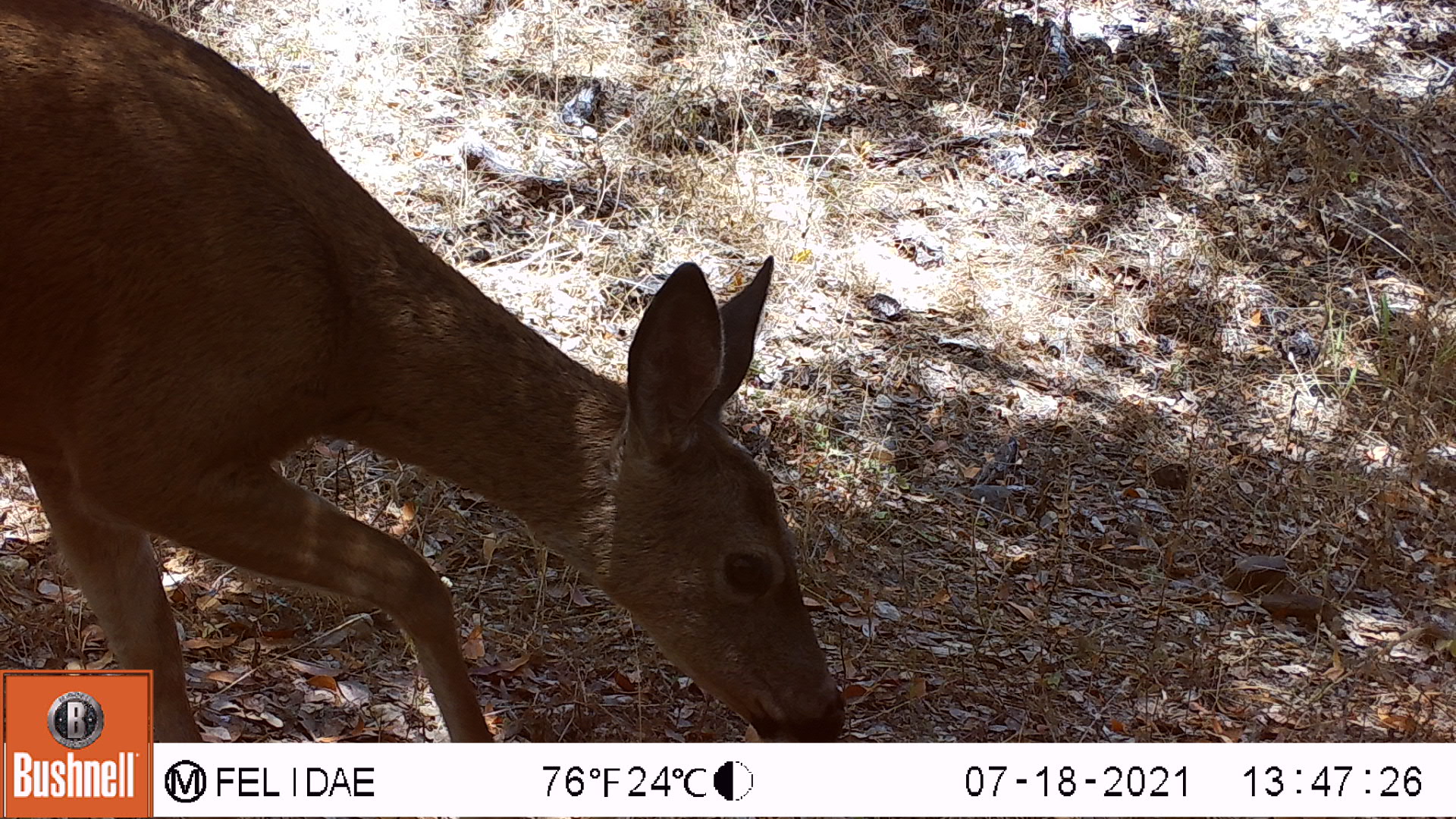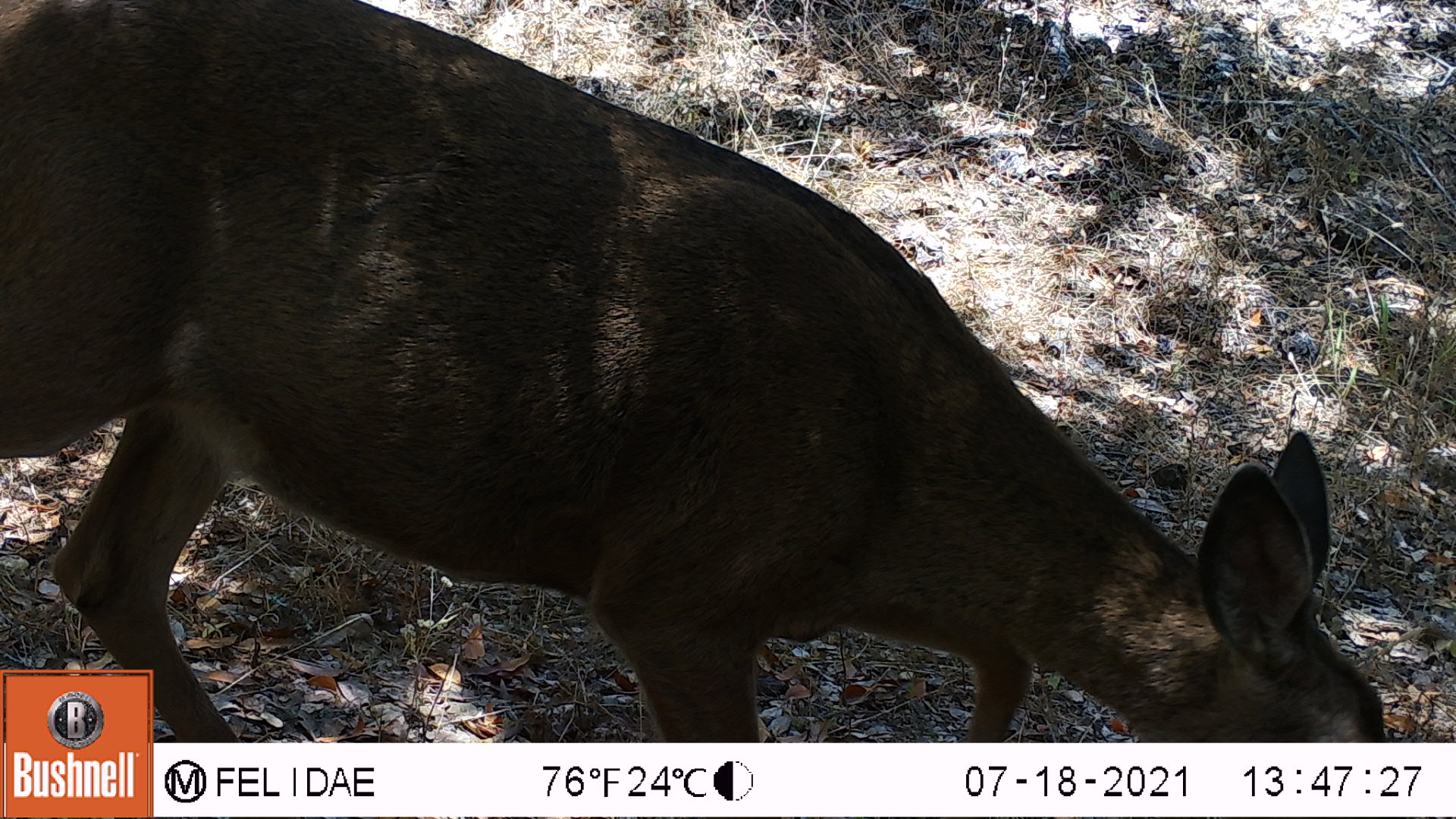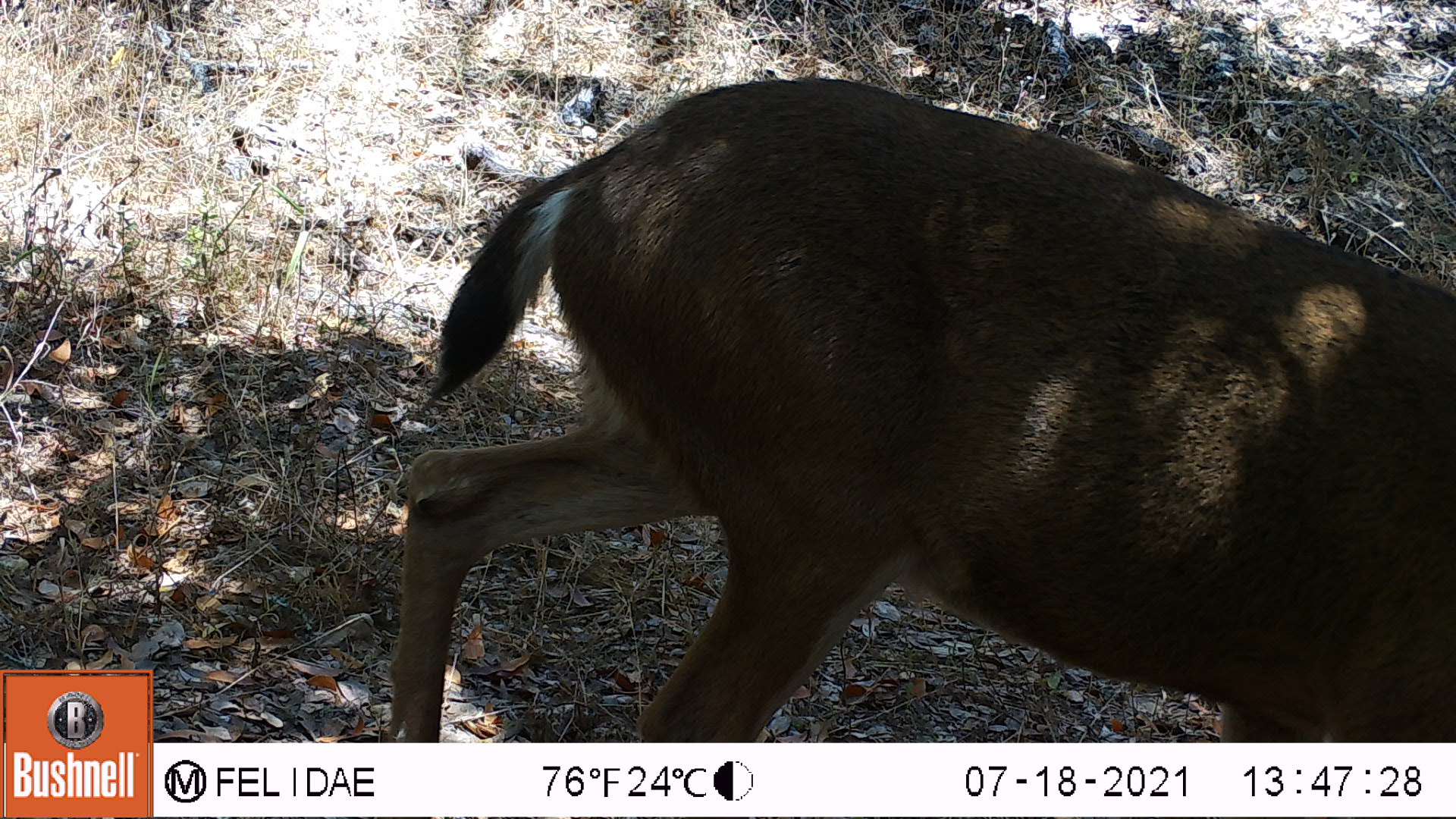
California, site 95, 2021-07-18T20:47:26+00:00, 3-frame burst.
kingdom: Animalia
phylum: Chordata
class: Mammalia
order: Artiodactyla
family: Cervidae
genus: Odocoileus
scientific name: Odocoileus hemionus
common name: mule deer